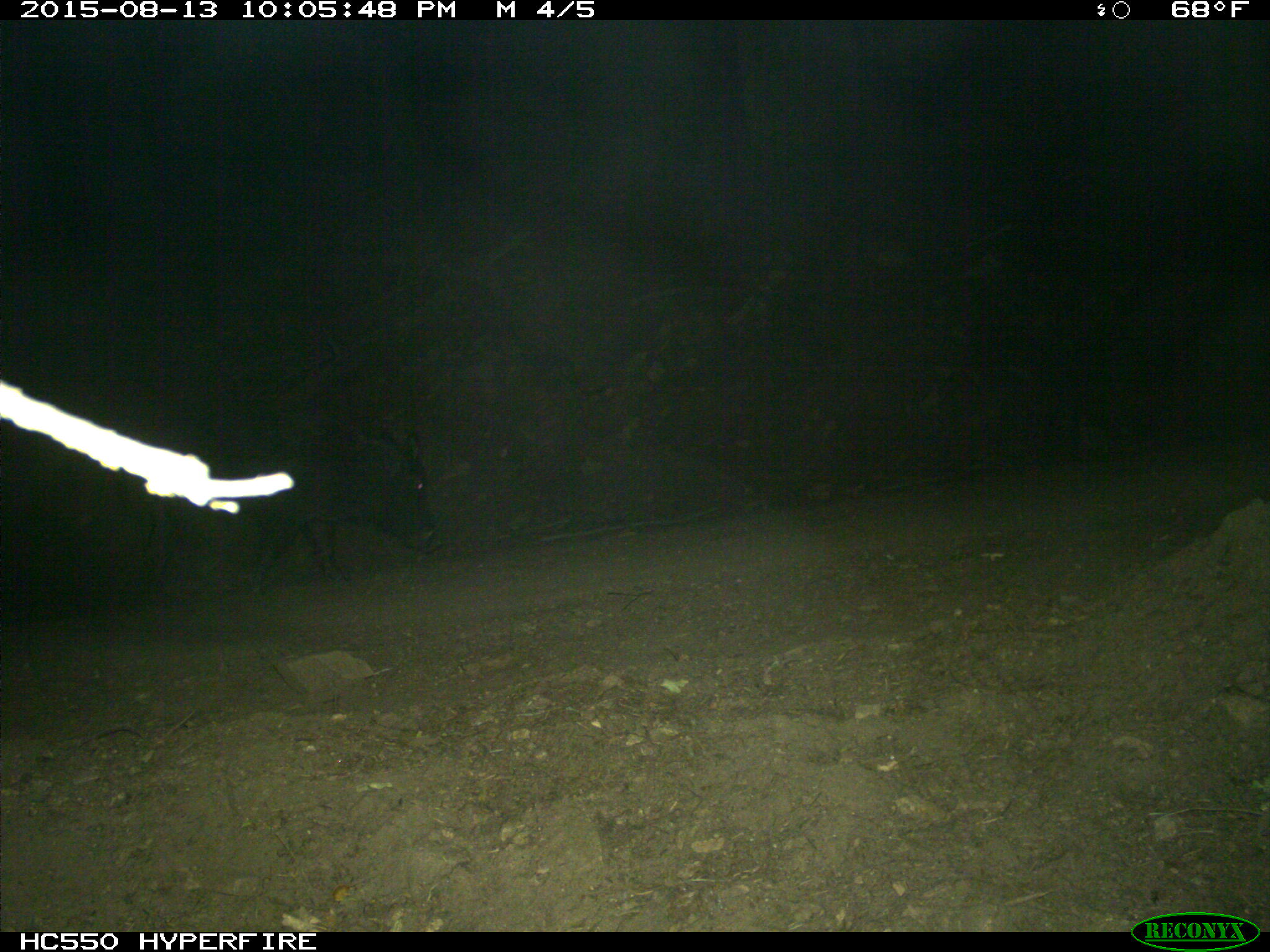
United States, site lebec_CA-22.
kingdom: Animalia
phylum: Chordata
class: Mammalia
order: Artiodactyla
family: Suidae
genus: Sus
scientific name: Sus scrofa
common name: wild boar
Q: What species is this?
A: Sus scrofa (wild boar).